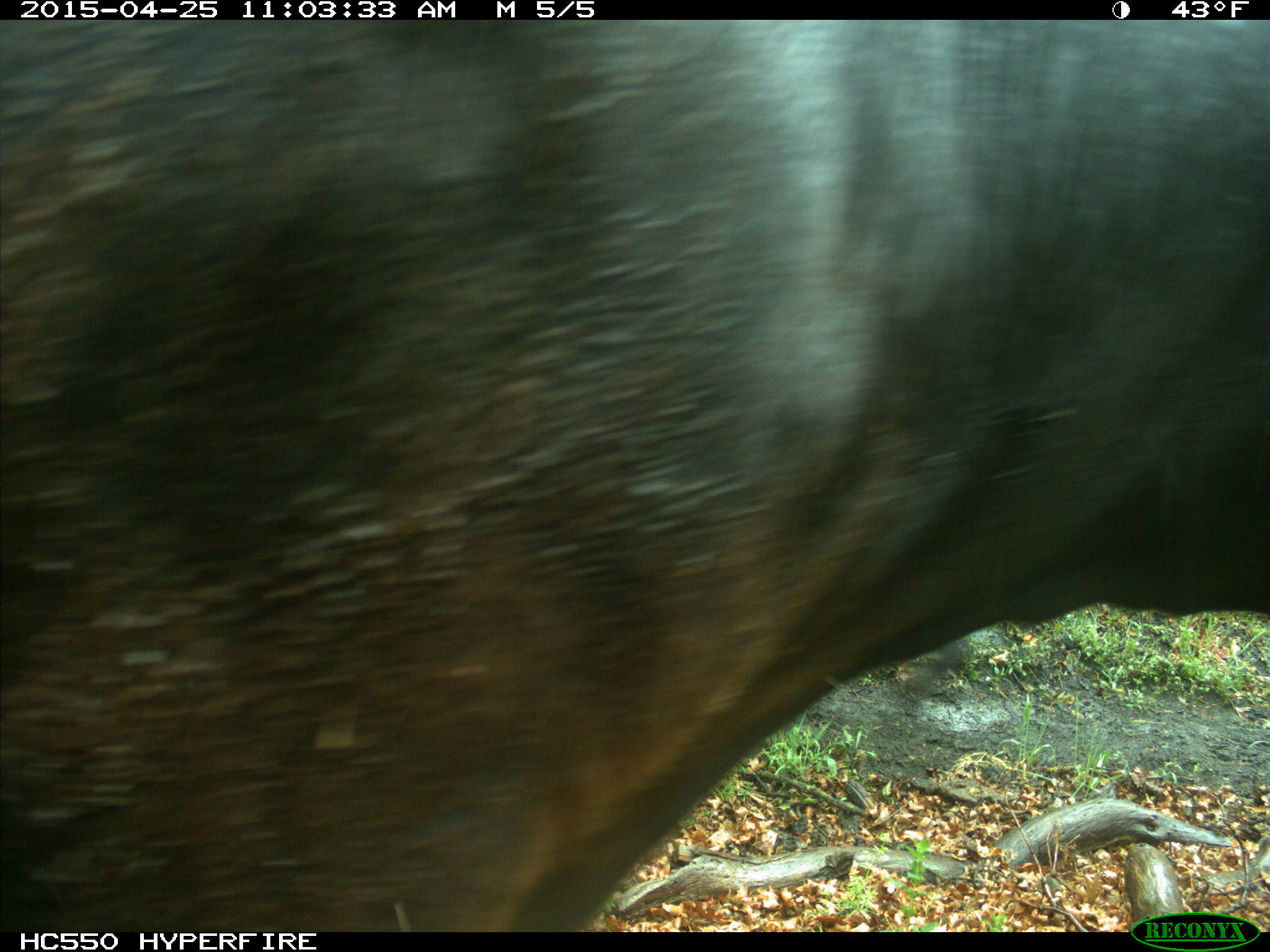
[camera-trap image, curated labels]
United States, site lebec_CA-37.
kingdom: Animalia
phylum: Chordata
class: Mammalia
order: Artiodactyla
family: Bovidae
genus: Bos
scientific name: Bos taurus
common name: domestic cow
Bos taurus (domestic cow).